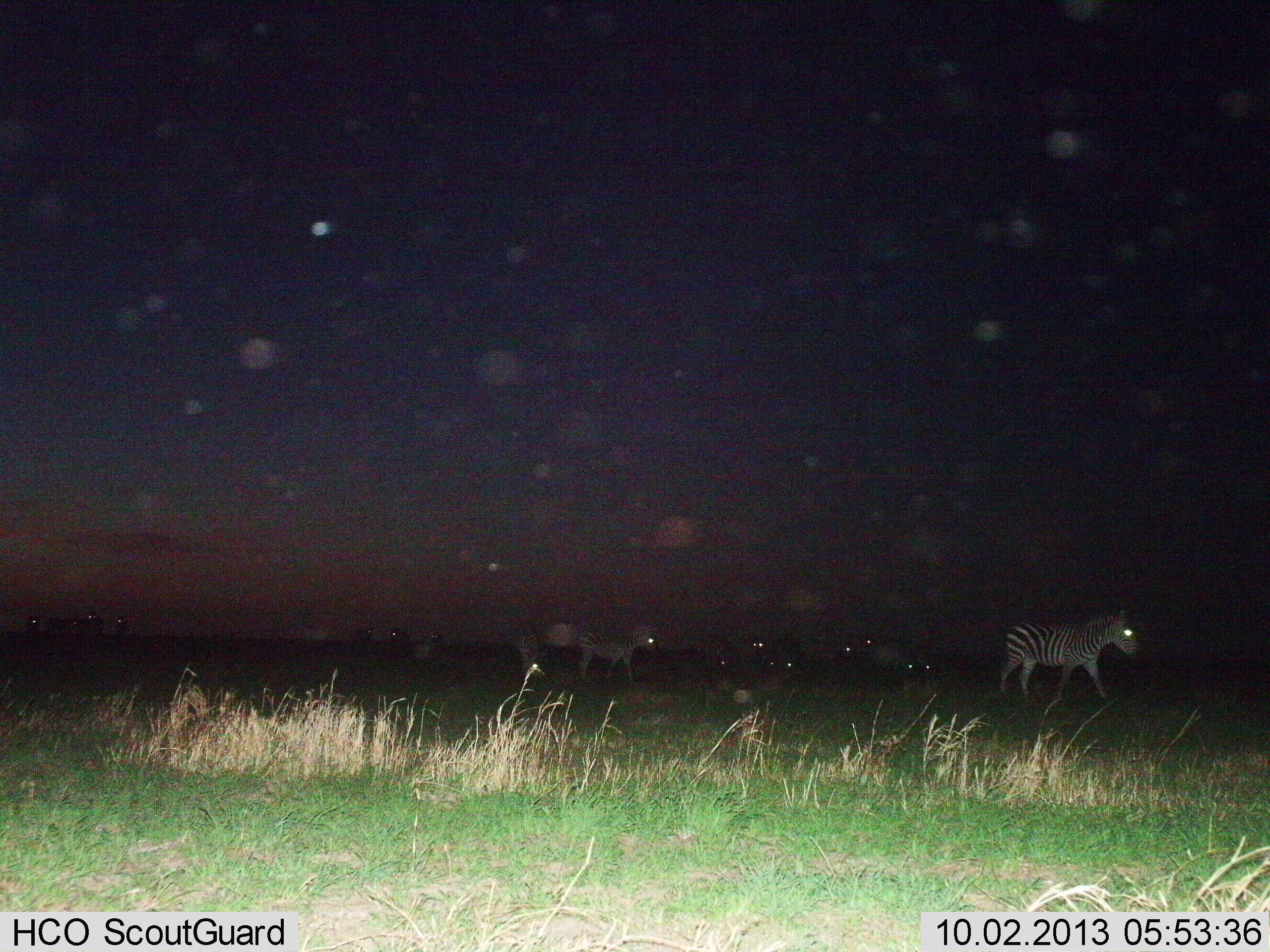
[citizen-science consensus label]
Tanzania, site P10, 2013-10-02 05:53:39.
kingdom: Animalia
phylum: Chordata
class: Mammalia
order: Perissodactyla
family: Equidae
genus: Equus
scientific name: Equus quagga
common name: plains zebra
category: zebra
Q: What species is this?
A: Zebra (plains zebra) (Equus quagga).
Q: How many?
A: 9.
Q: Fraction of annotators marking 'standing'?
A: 23%.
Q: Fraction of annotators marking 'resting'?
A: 23%.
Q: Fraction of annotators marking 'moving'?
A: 85%.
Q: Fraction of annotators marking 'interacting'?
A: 0%.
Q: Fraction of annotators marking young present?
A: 0%.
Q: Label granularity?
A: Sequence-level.